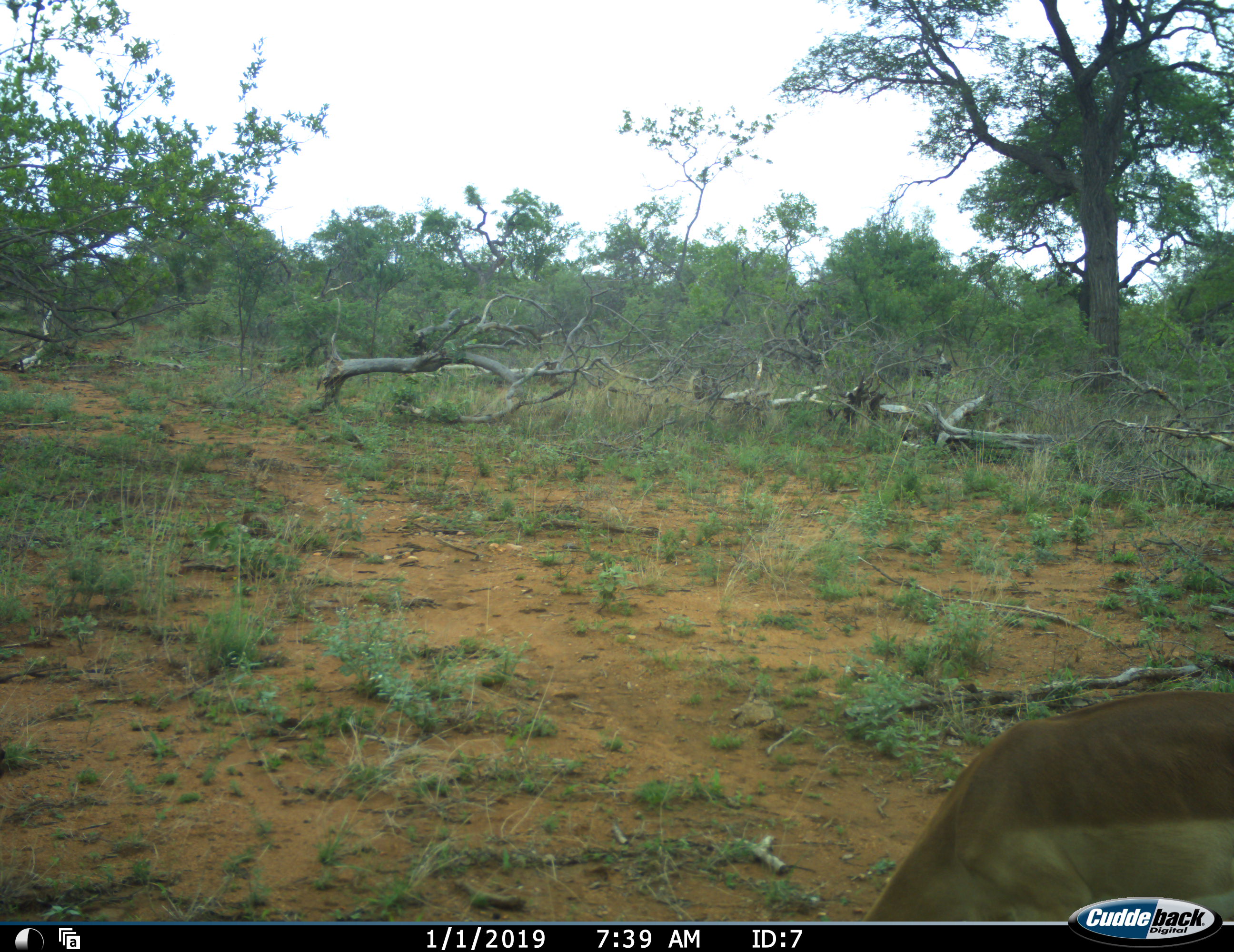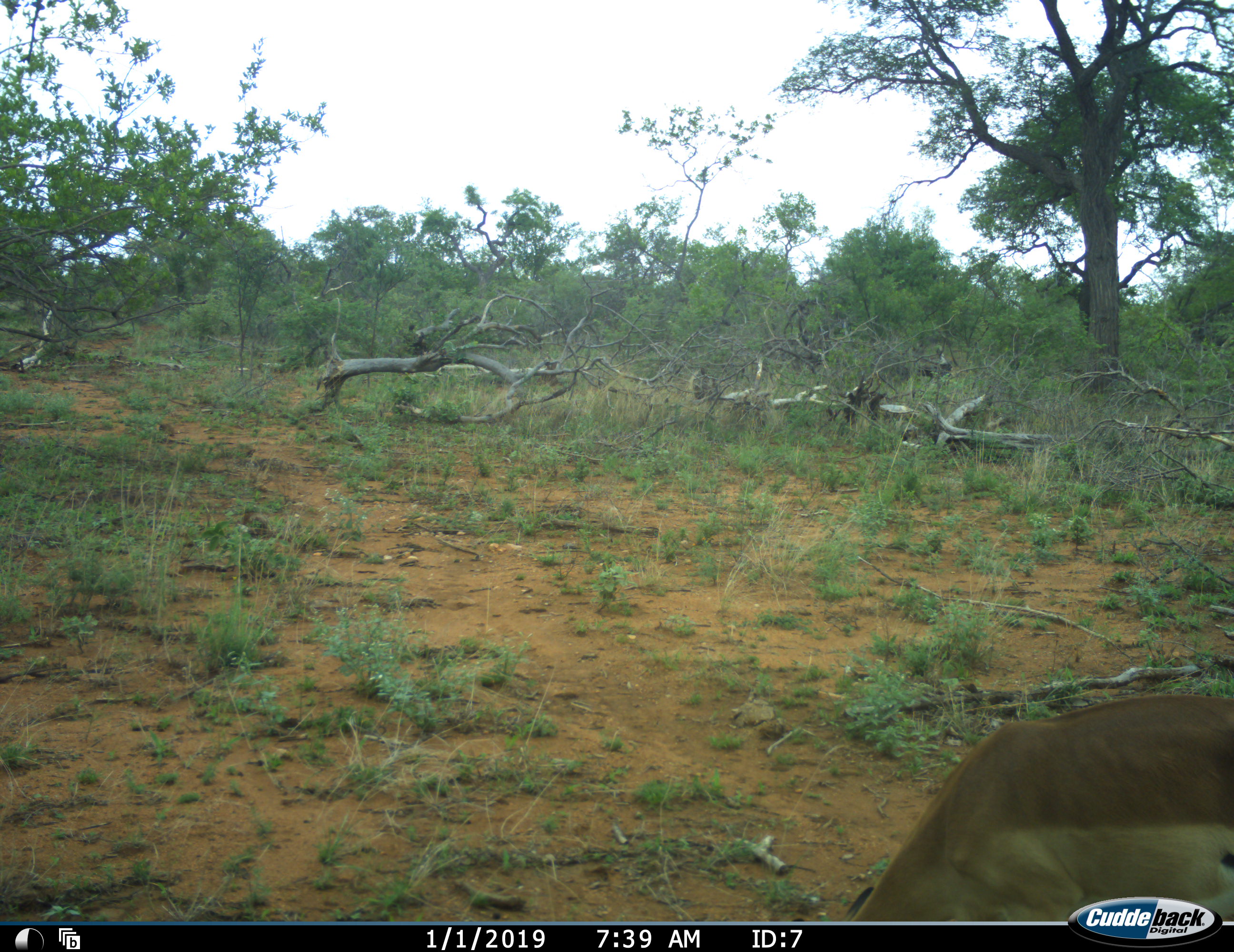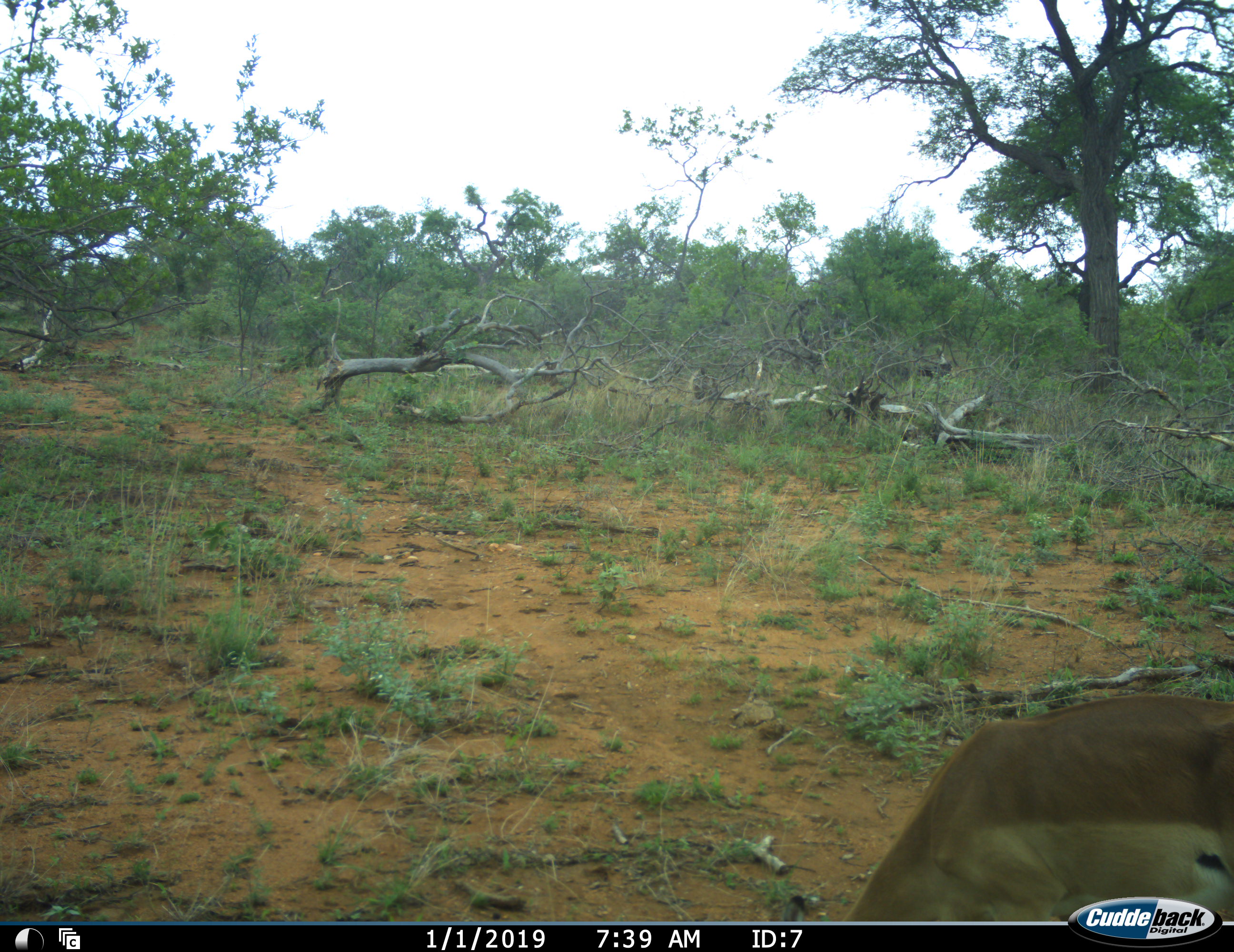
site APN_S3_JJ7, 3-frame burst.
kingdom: Animalia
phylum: Chordata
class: Mammalia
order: Artiodactyla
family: Bovidae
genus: Aepyceros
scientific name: Aepyceros melampus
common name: impala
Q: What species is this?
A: Impala (Aepyceros melampus).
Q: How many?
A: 1.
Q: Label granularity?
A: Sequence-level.